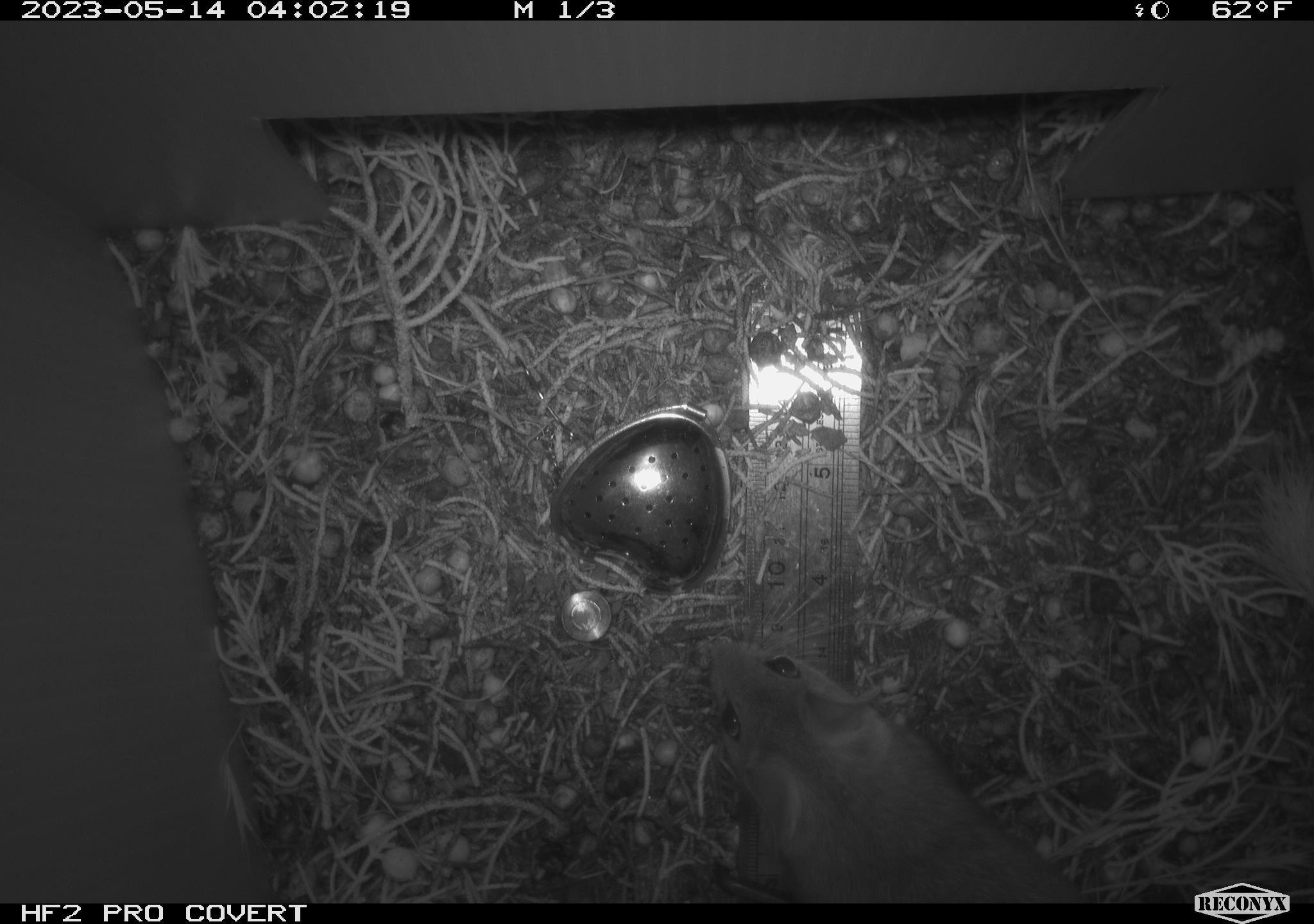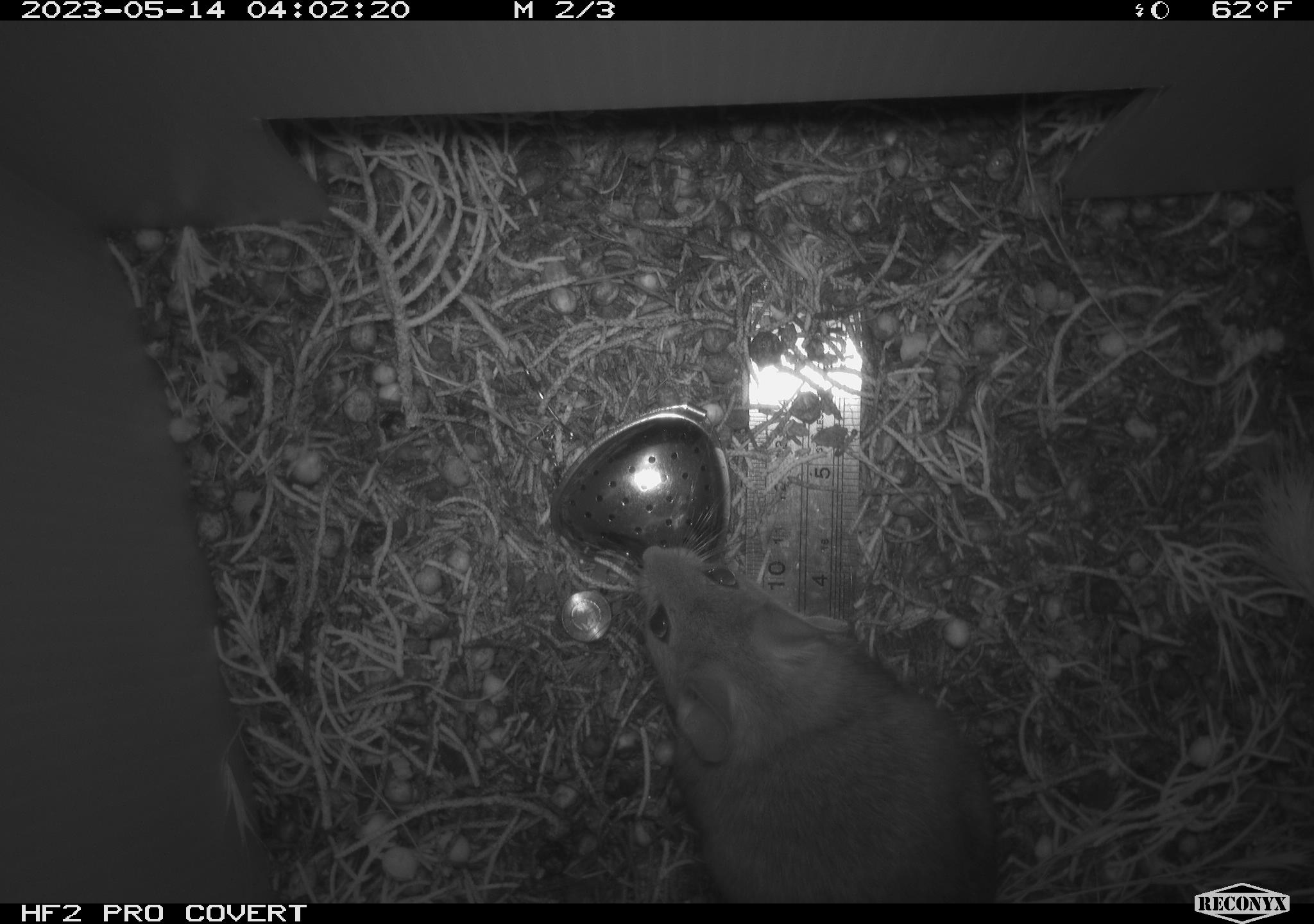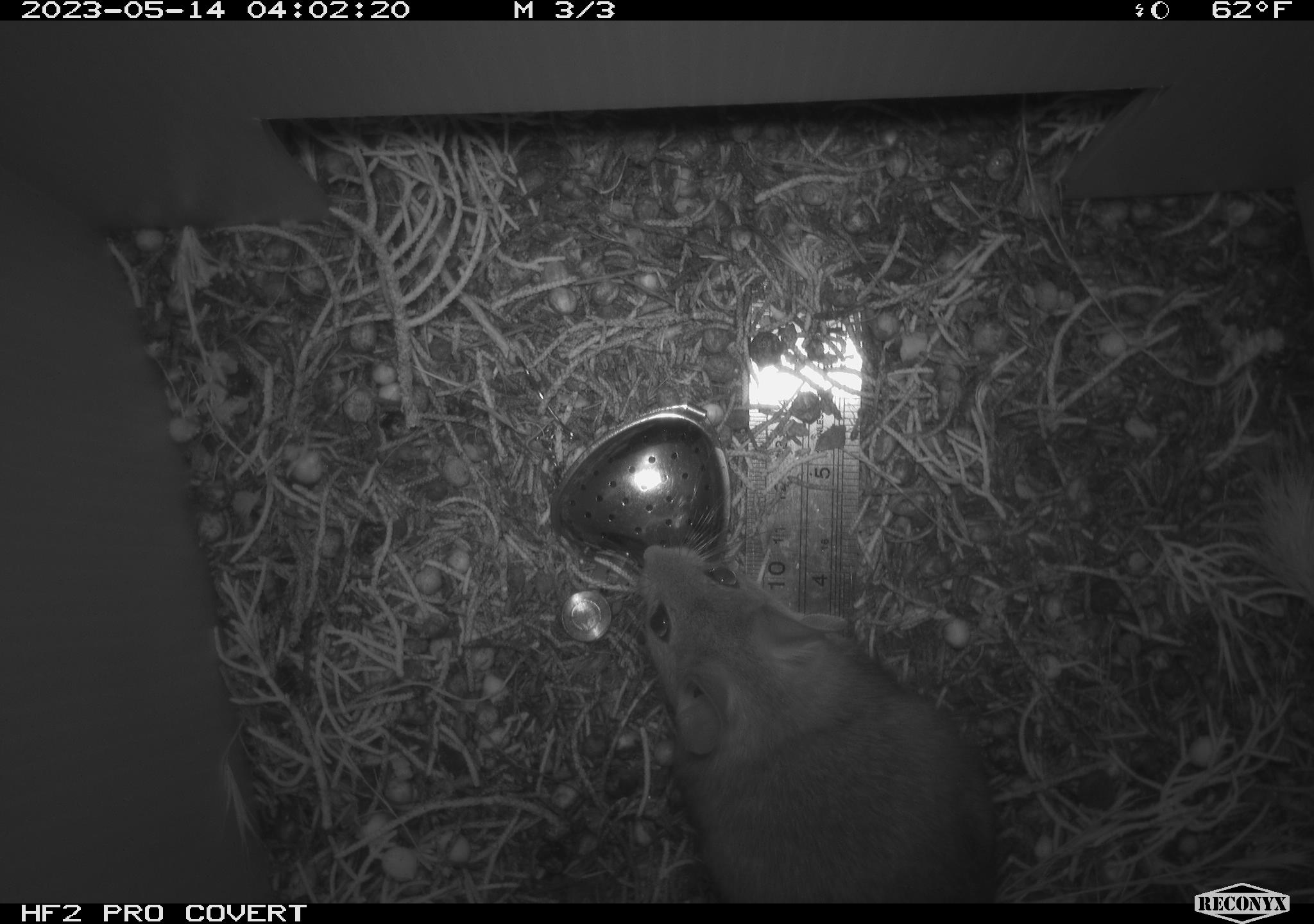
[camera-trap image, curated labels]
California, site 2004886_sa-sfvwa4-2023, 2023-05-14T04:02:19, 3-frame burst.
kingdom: Animalia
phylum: Chordata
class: Mammalia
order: Rodentia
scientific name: Rodentia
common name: mouse species